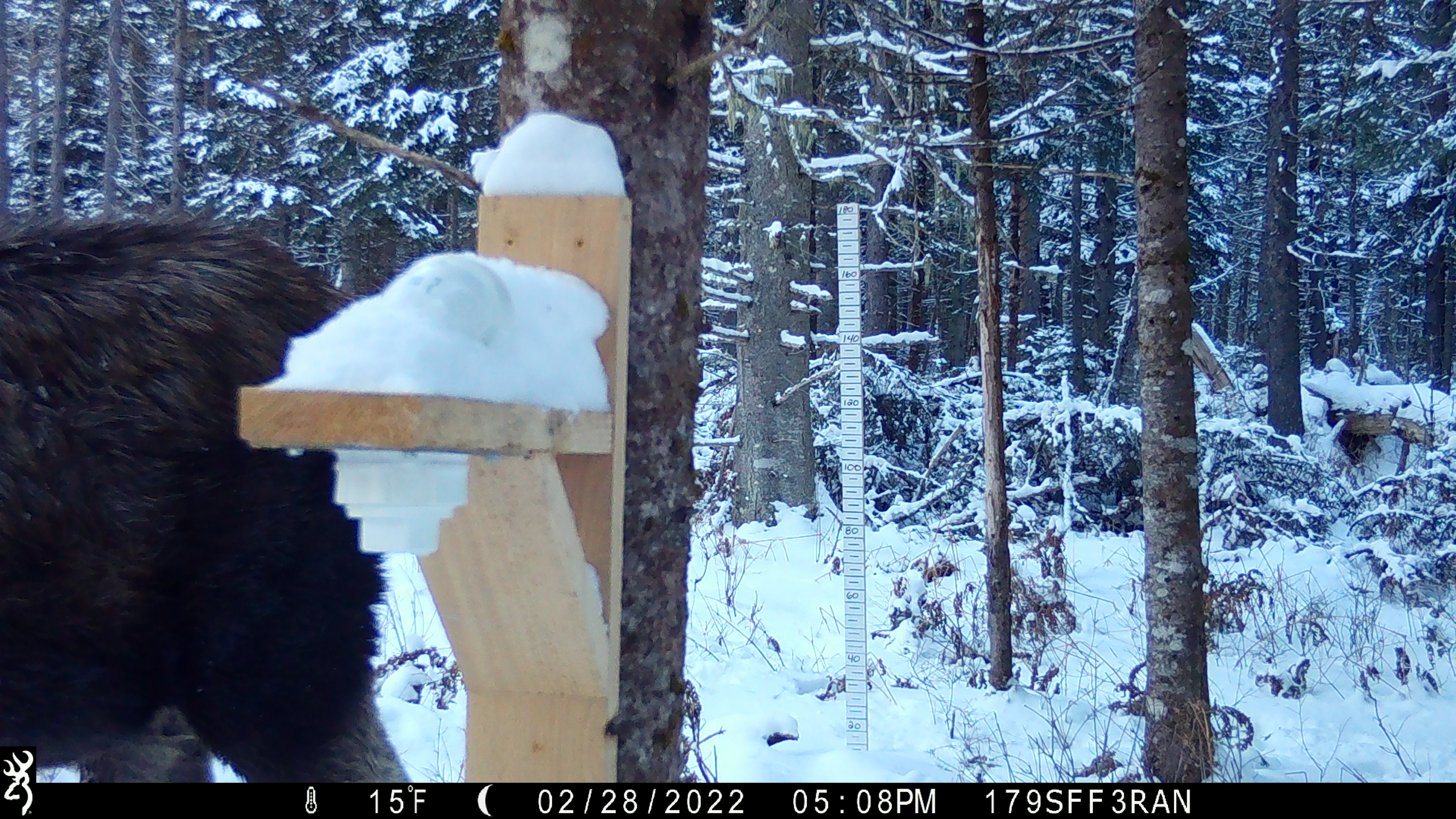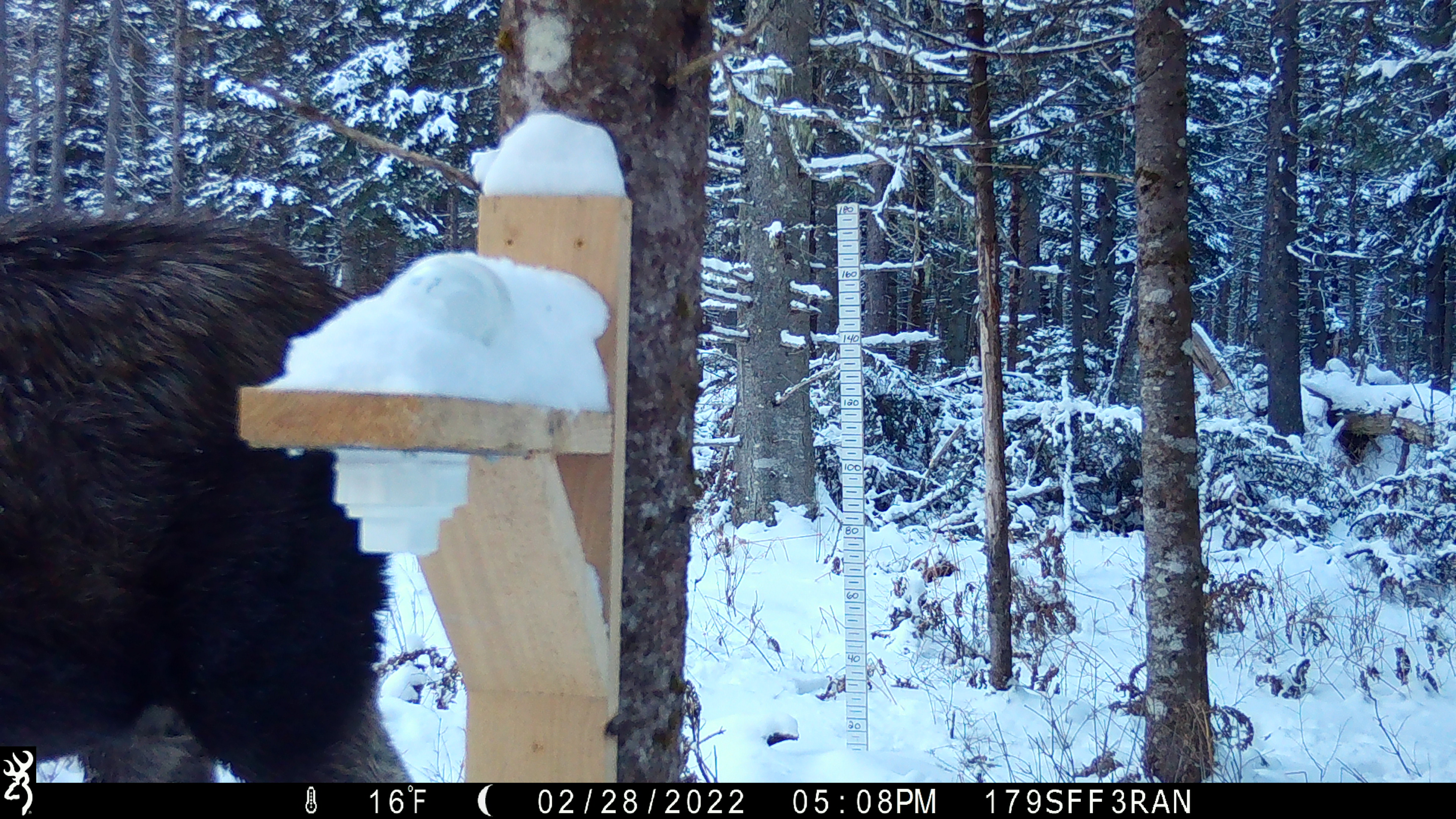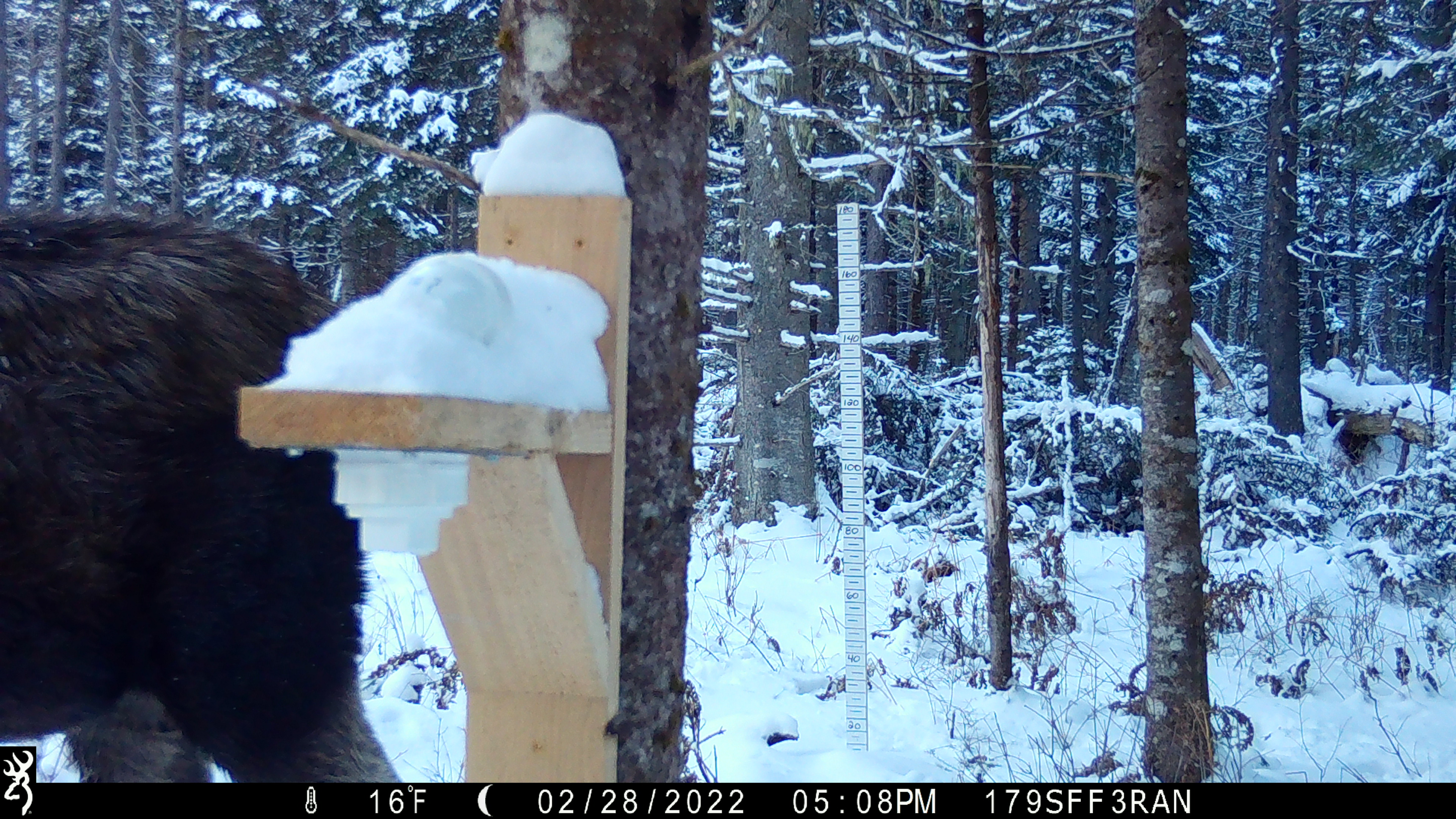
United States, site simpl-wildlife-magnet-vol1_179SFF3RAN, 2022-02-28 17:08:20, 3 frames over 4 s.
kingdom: Animalia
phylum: Chordata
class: Mammalia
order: Artiodactyla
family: Cervidae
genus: Alces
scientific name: Alces alces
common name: moose